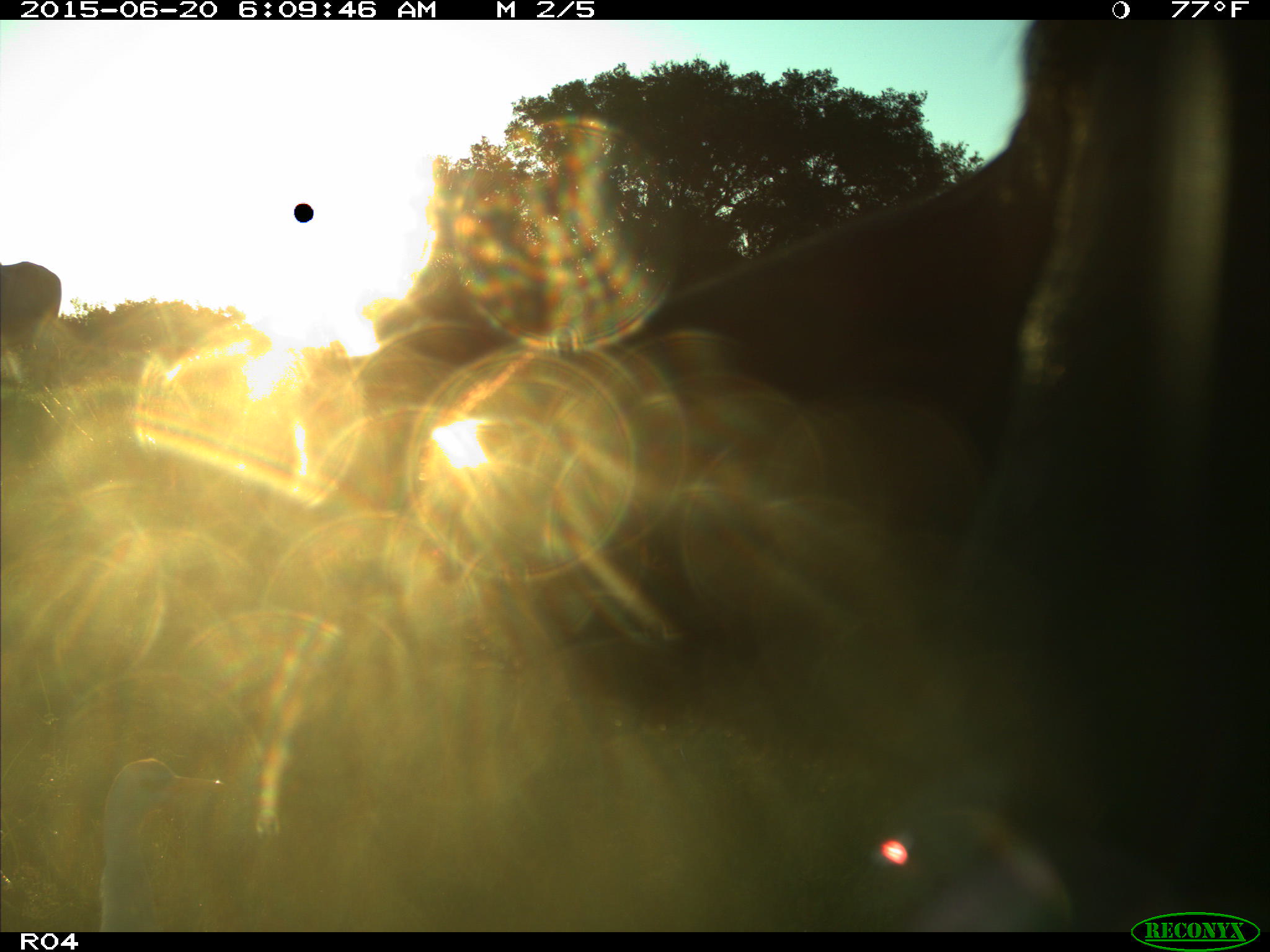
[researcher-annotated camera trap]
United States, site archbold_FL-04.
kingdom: Animalia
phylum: Chordata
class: Mammalia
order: Artiodactyla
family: Bovidae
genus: Bos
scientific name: Bos taurus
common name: domestic cow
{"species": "Bos taurus (domestic cow)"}